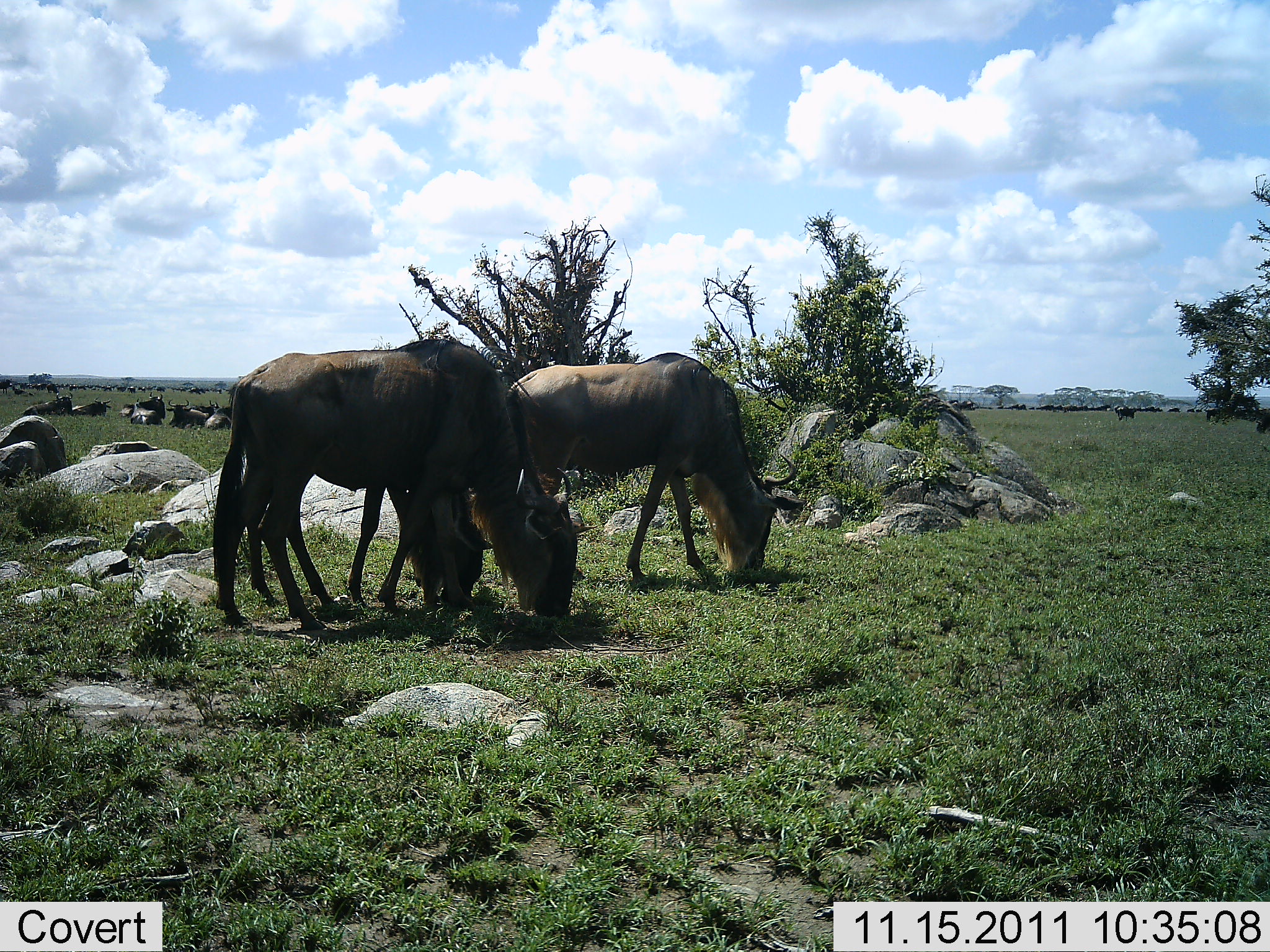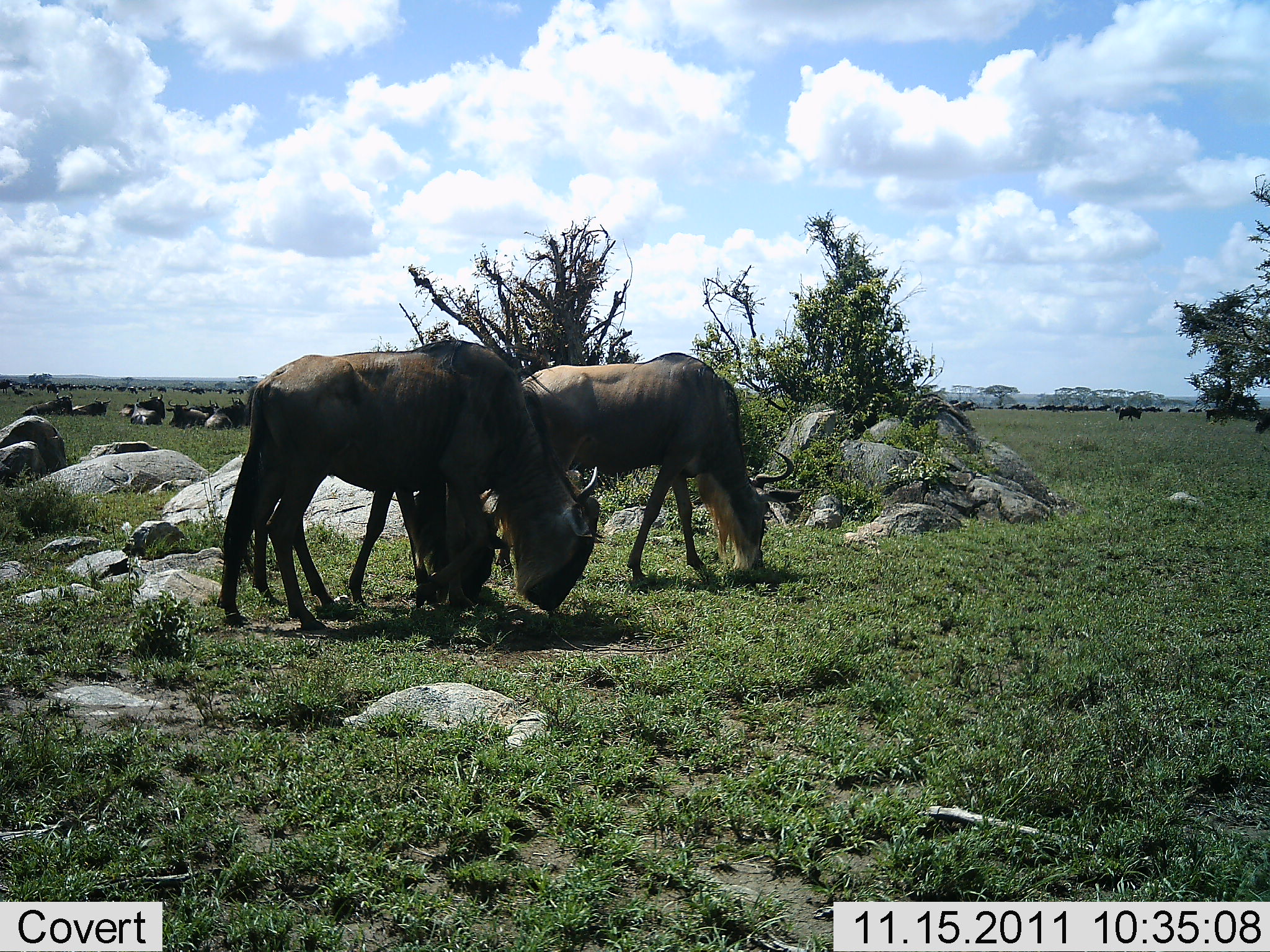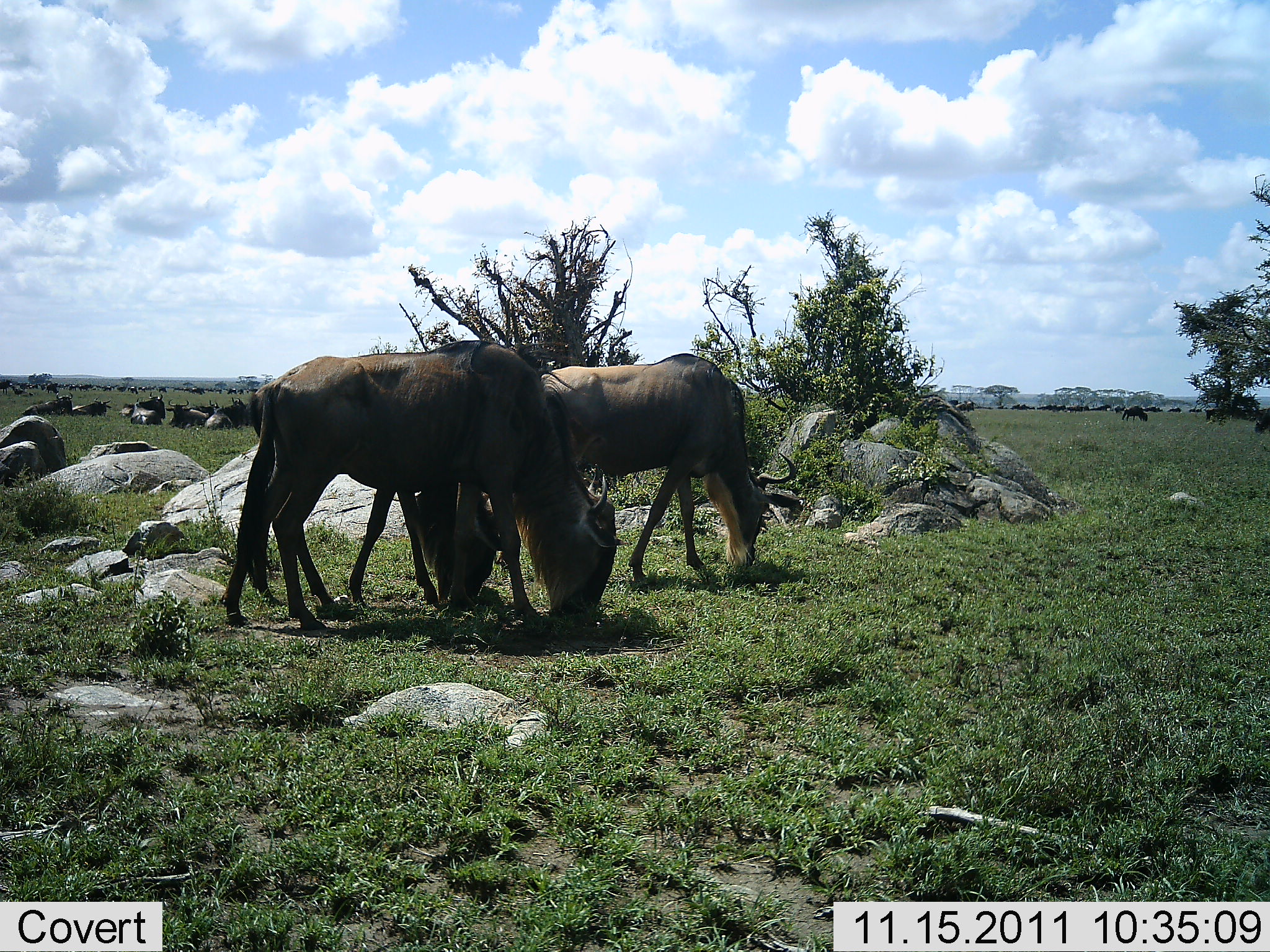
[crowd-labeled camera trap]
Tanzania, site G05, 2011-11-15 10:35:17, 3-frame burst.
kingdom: Animalia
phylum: Chordata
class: Mammalia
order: Artiodactyla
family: Bovidae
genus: Connochaetes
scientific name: Connochaetes taurinus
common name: blue wildebeest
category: wildebeest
Wildebeest (blue wildebeest) (Connochaetes taurinus), count 11-50. Behavior (volunteer vote fractions): standing 36%, resting 36%, moving 36%, interacting 0%. Young present (vote fraction): 0%. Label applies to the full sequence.